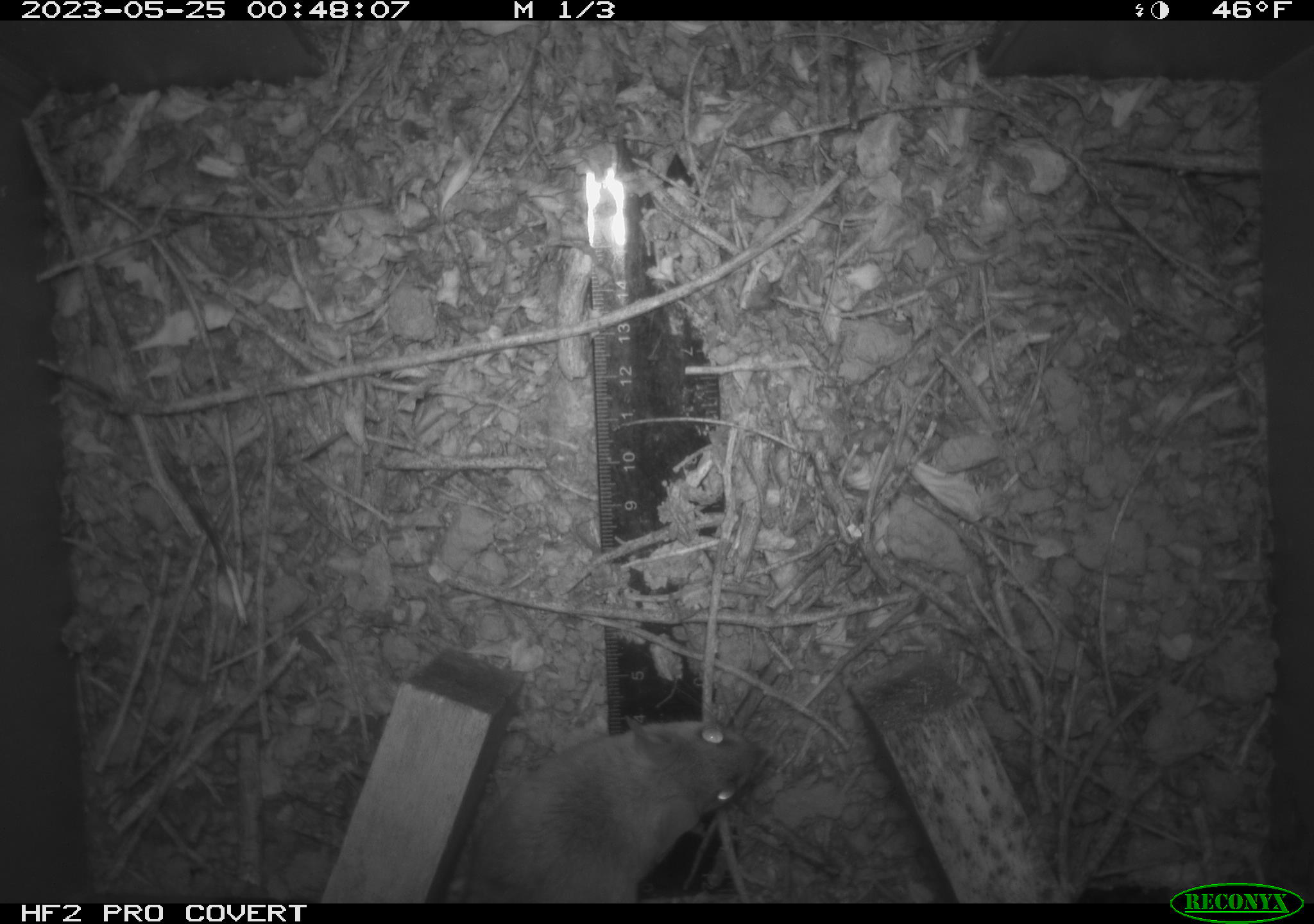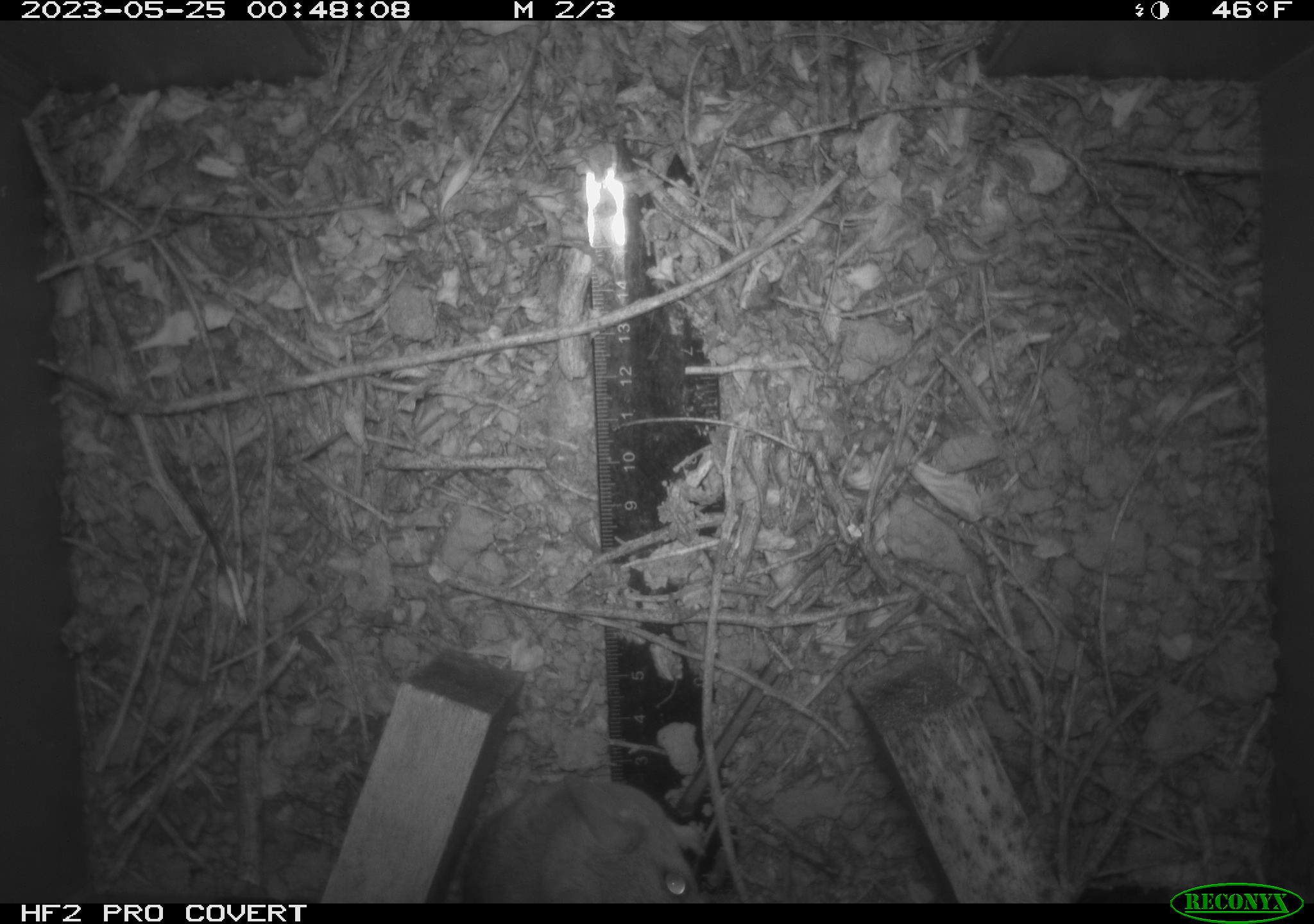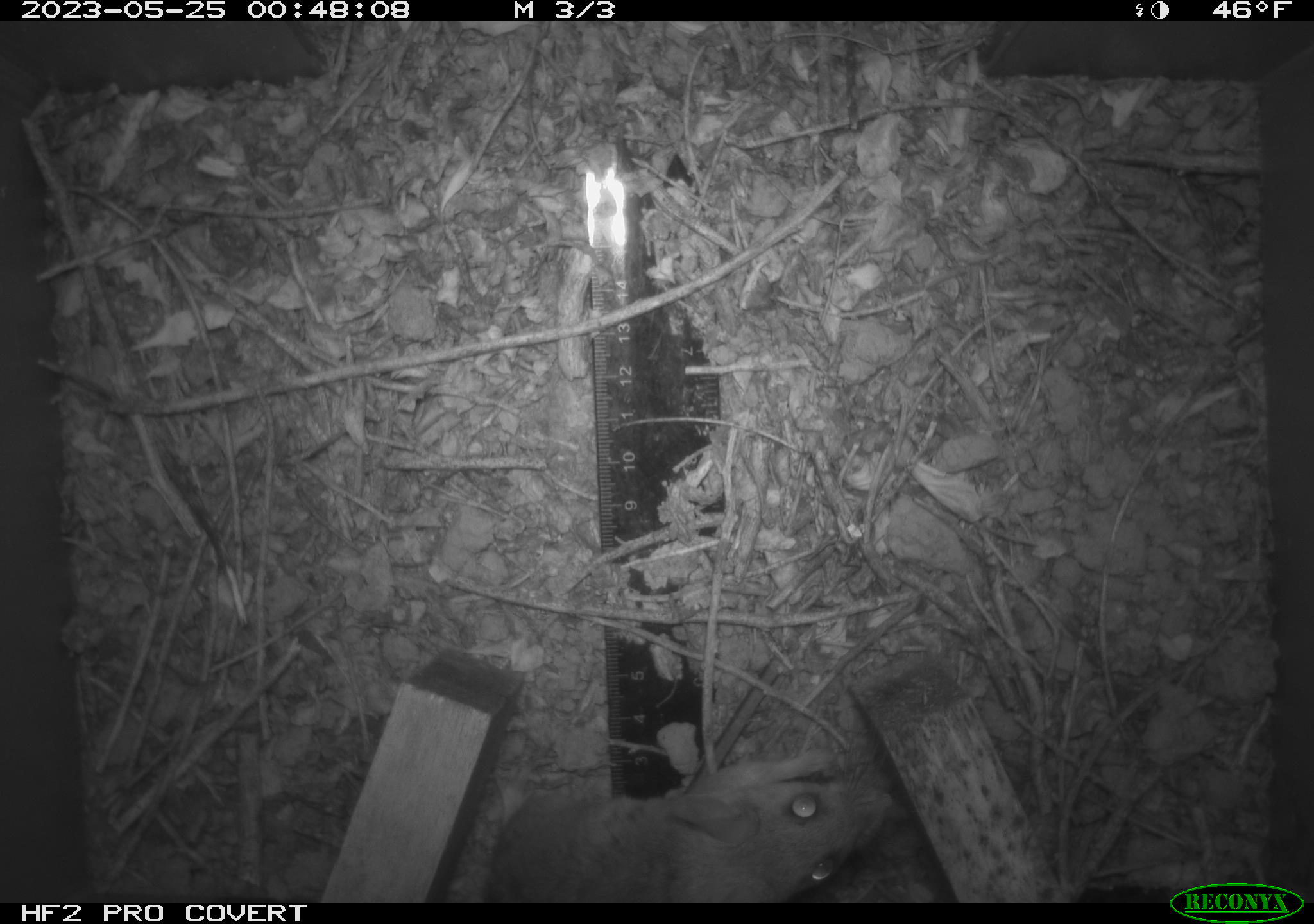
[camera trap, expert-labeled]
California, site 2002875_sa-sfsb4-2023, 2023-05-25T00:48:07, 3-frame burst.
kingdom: Animalia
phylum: Chordata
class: Mammalia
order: Rodentia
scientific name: Rodentia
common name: mouse species